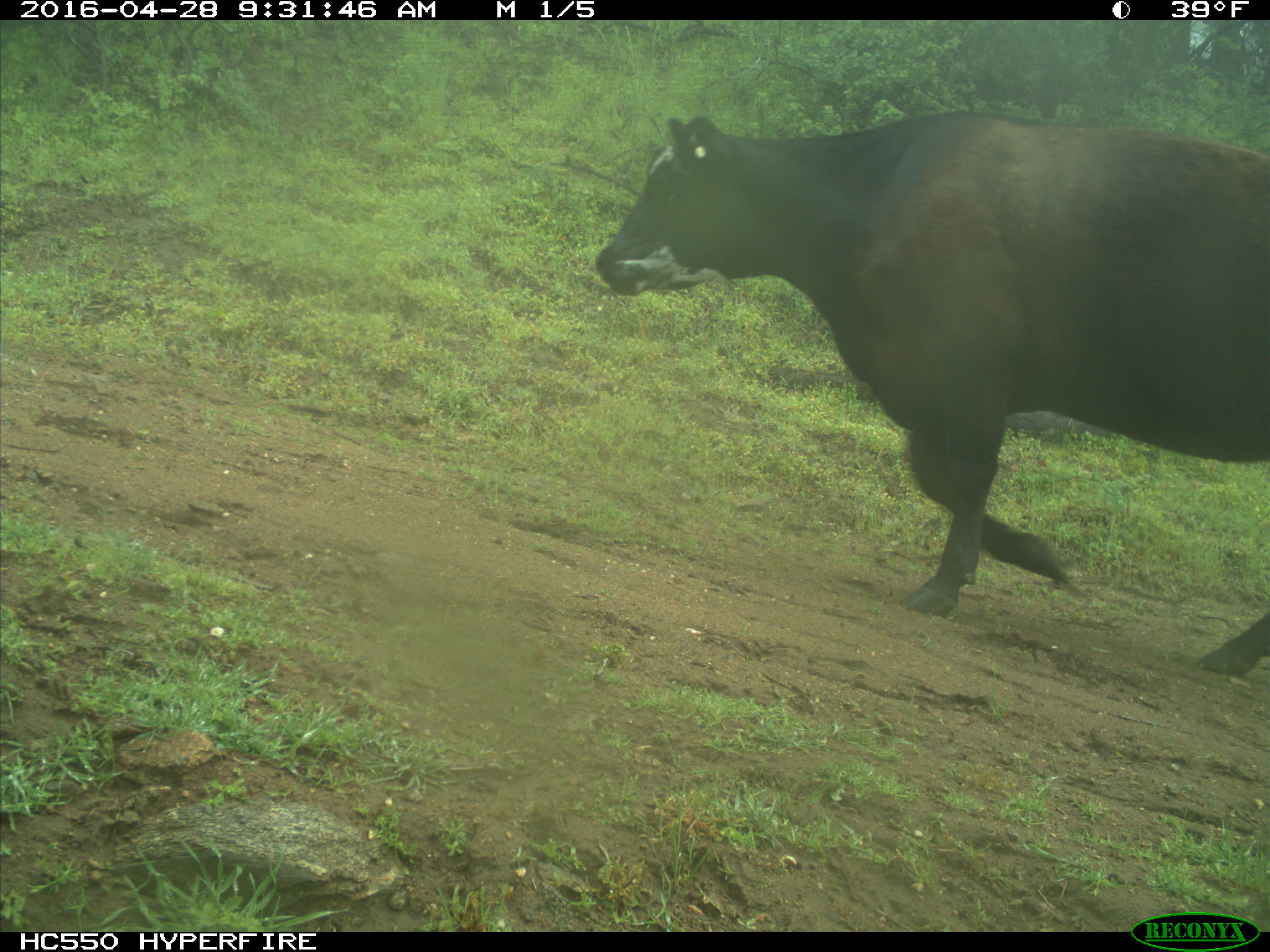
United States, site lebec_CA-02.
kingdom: Animalia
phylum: Chordata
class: Mammalia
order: Artiodactyla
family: Bovidae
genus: Bos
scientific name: Bos taurus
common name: domestic cow